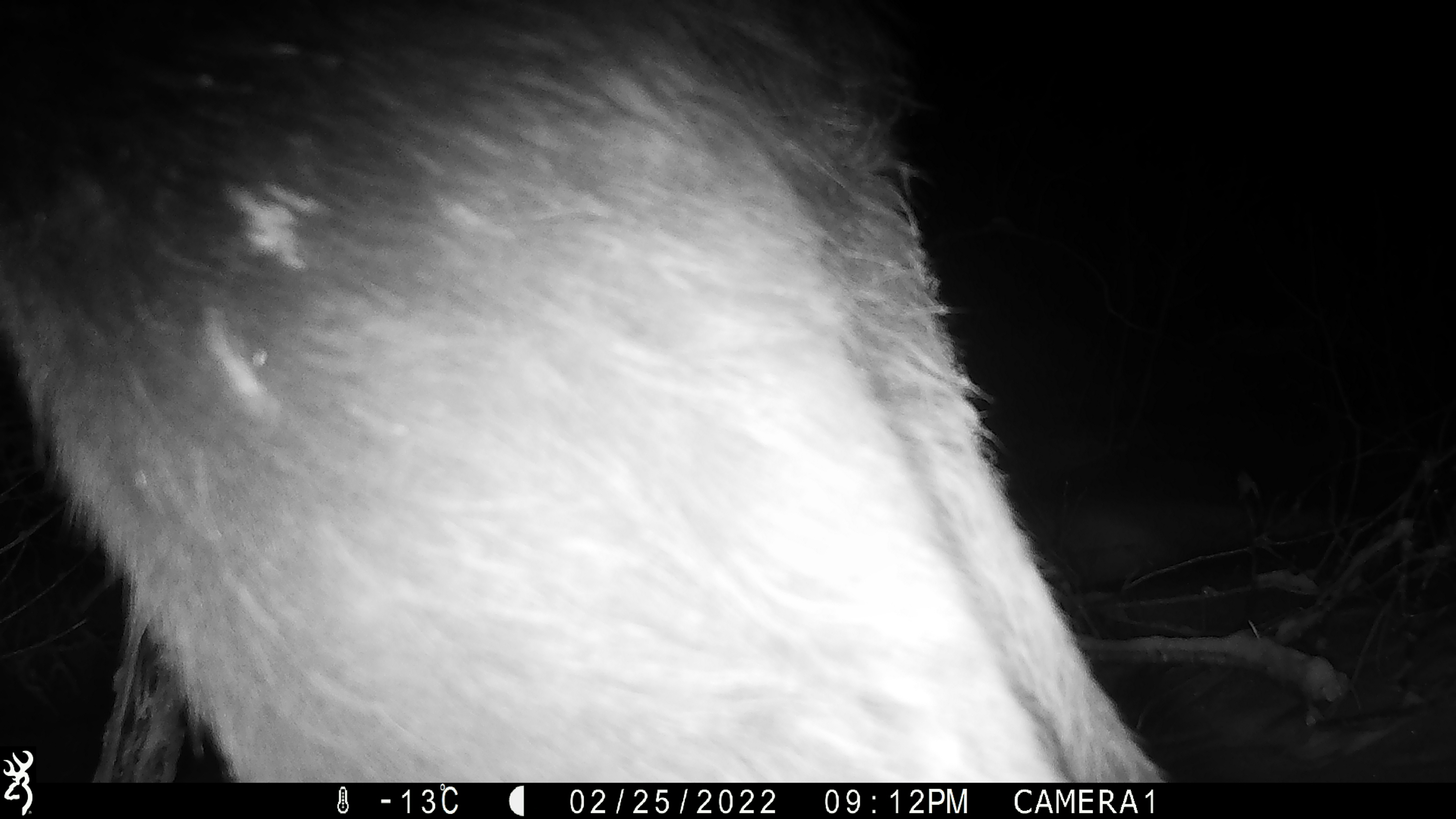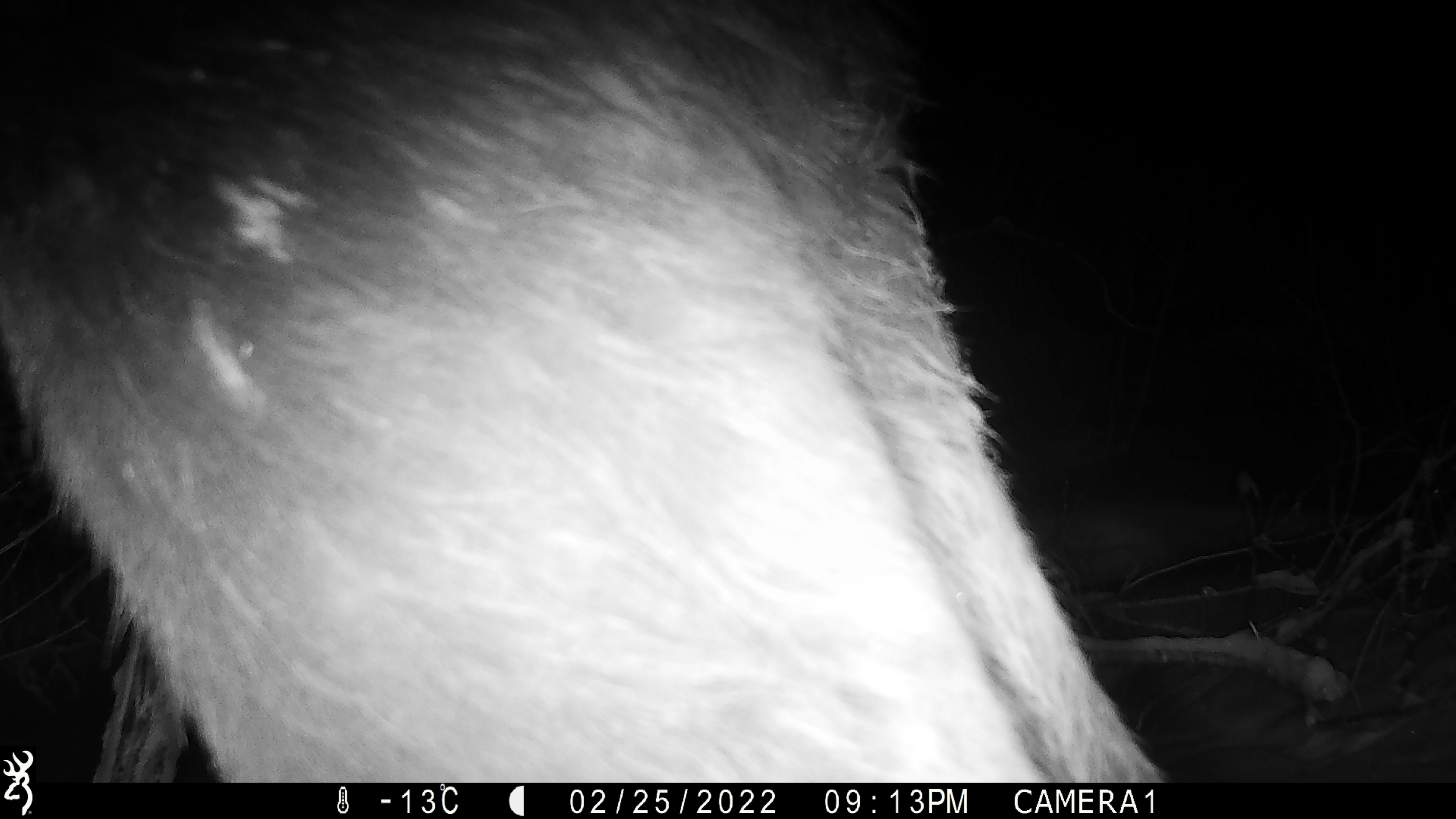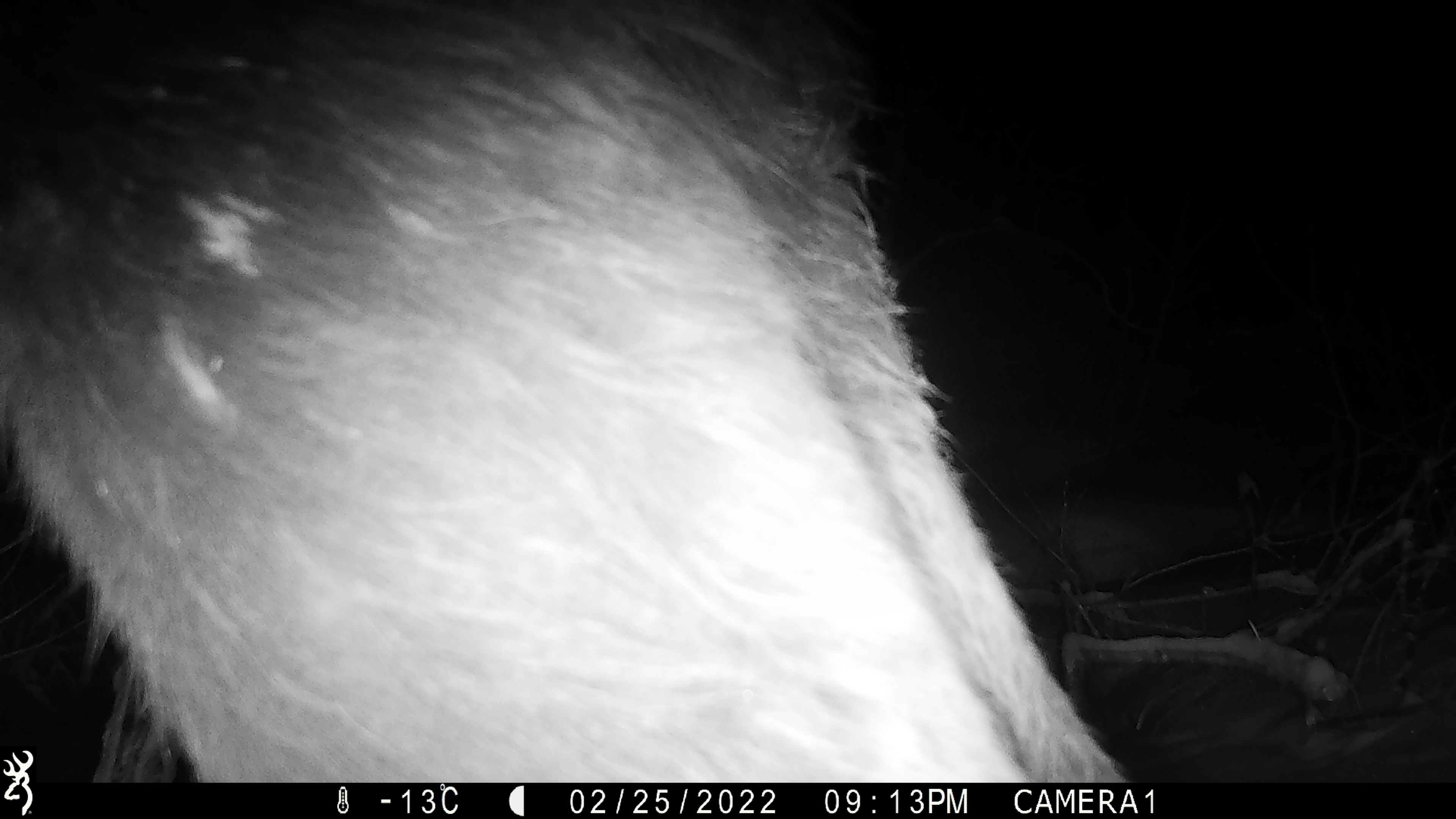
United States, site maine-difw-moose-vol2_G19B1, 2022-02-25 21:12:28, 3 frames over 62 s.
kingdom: Animalia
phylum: Chordata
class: Mammalia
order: Artiodactyla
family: Cervidae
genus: Alces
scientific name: Alces alces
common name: moose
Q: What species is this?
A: Moose (Alces alces).